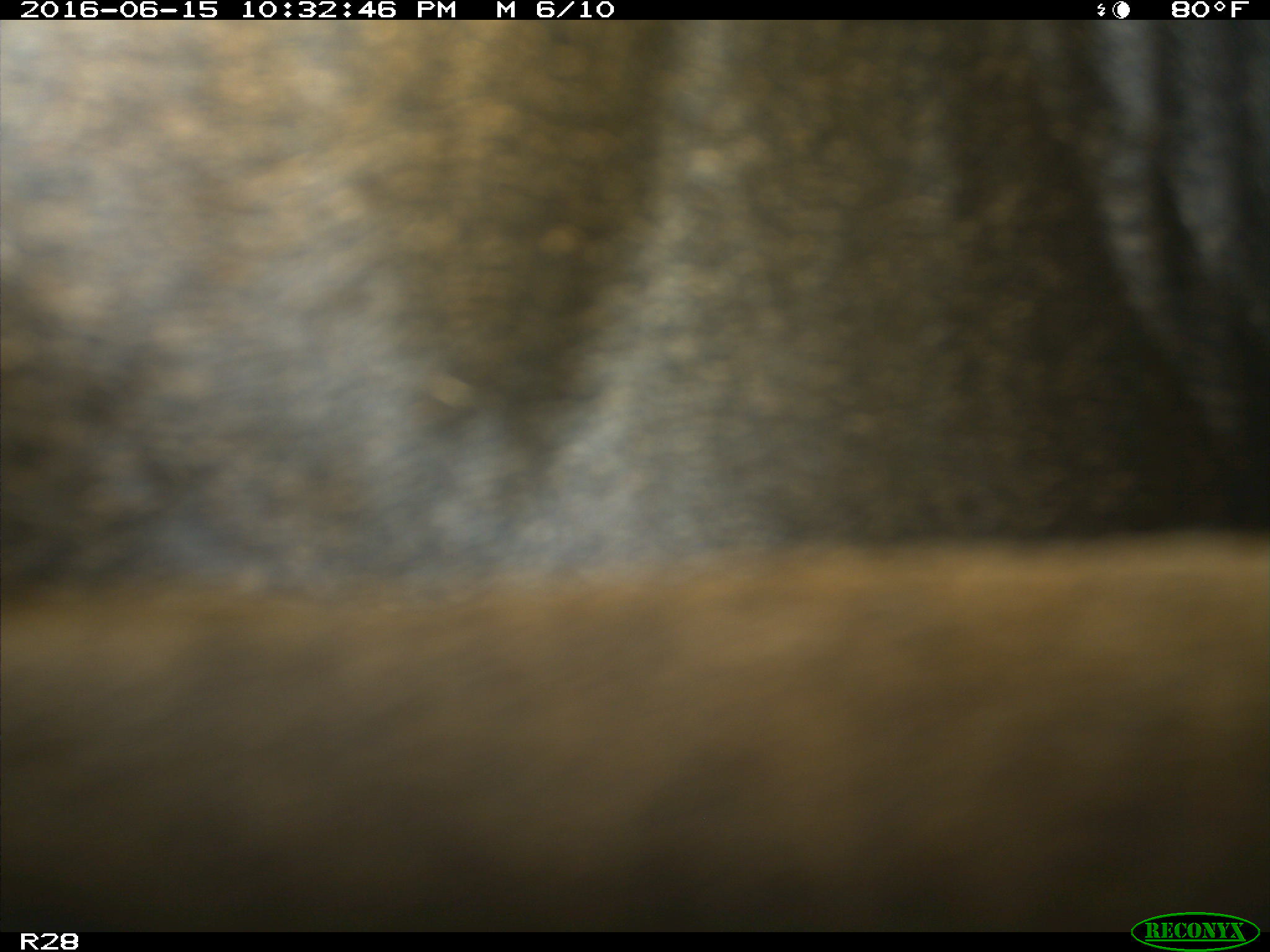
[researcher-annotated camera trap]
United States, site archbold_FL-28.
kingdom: Animalia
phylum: Chordata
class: Mammalia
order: Artiodactyla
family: Bovidae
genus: Bos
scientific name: Bos taurus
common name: domestic cow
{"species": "Bos taurus (domestic cow)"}